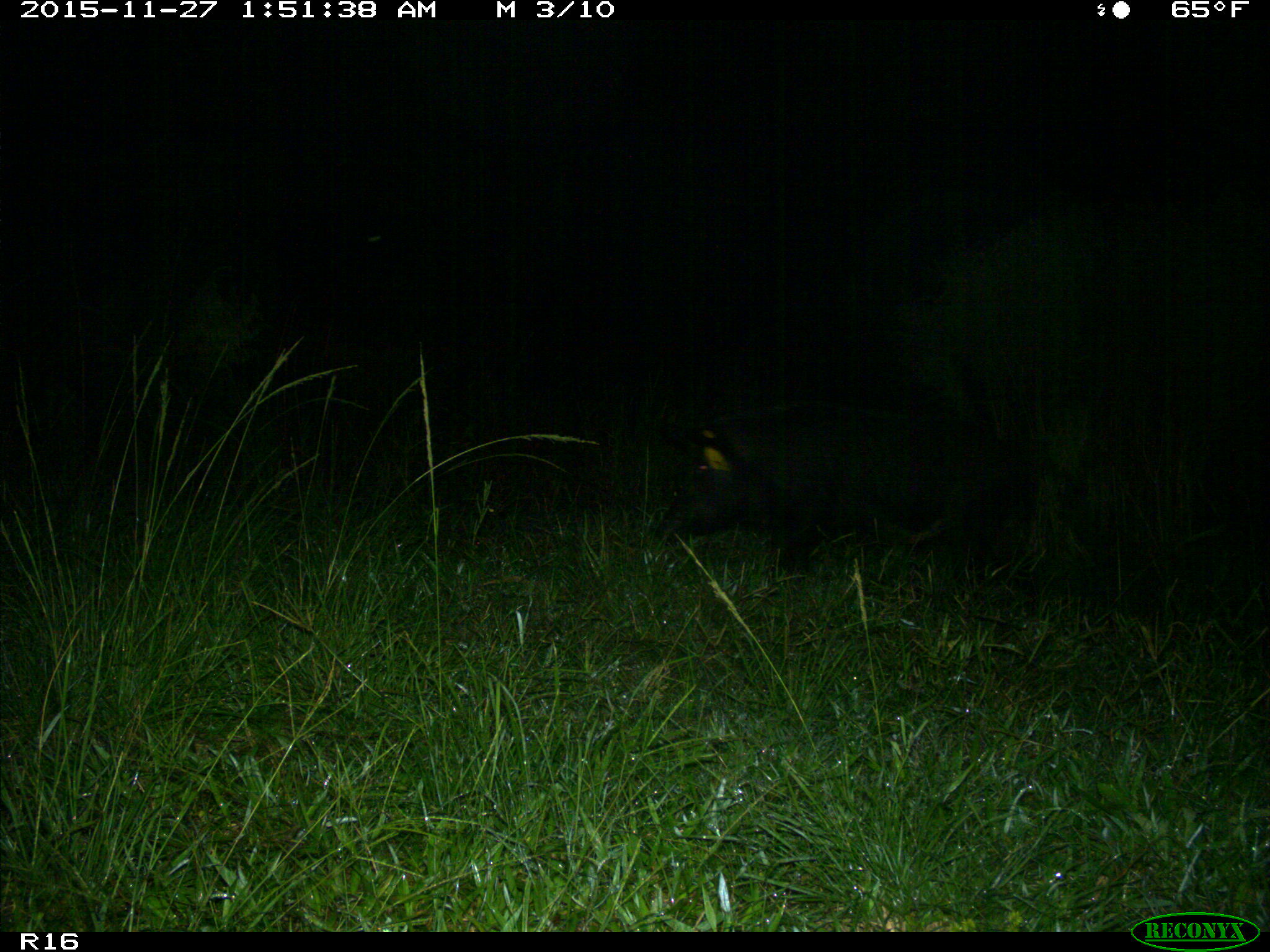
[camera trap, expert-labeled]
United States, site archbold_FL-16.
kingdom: Animalia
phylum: Chordata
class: Mammalia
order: Artiodactyla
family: Suidae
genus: Sus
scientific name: Sus scrofa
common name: wild boar